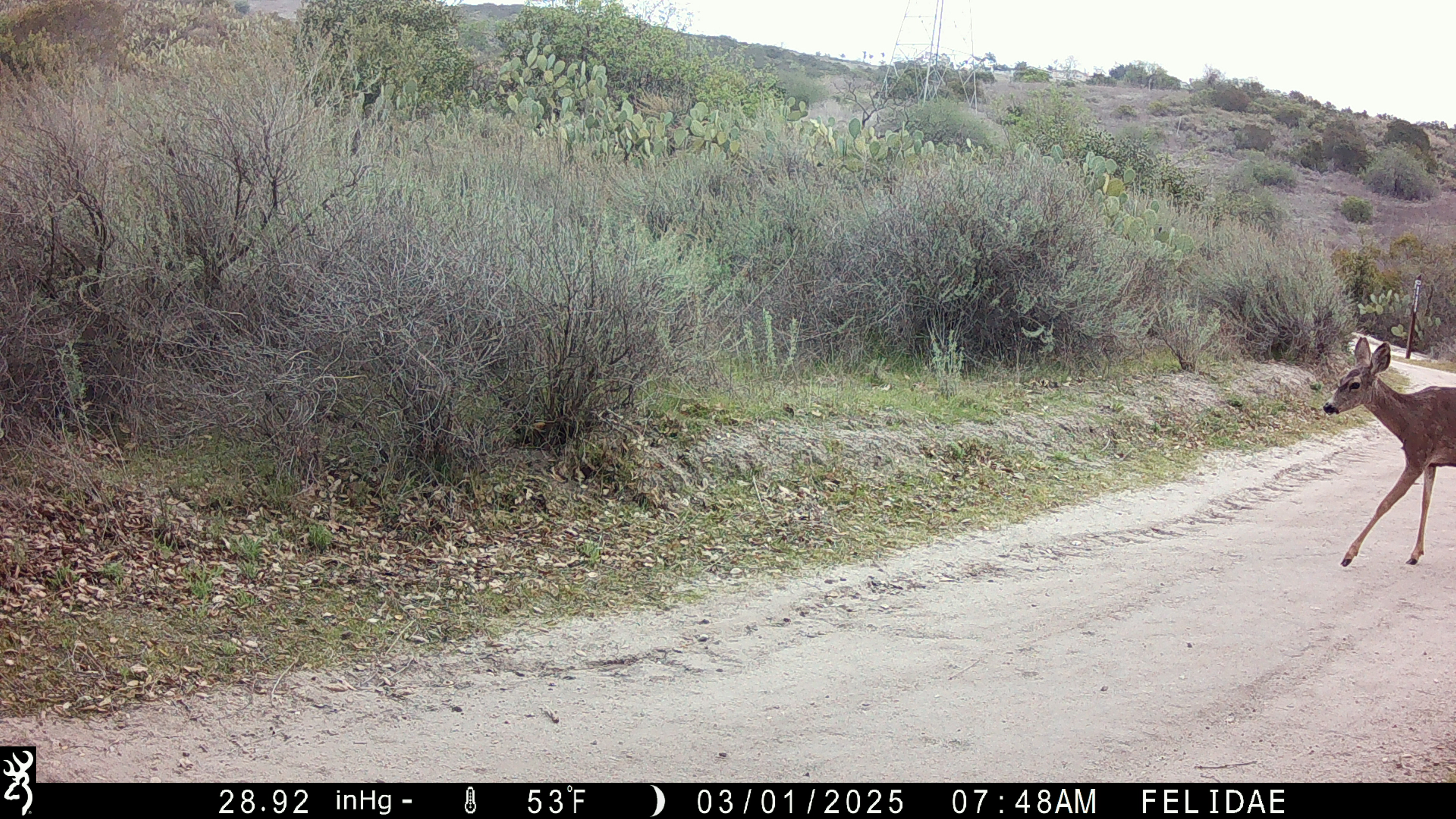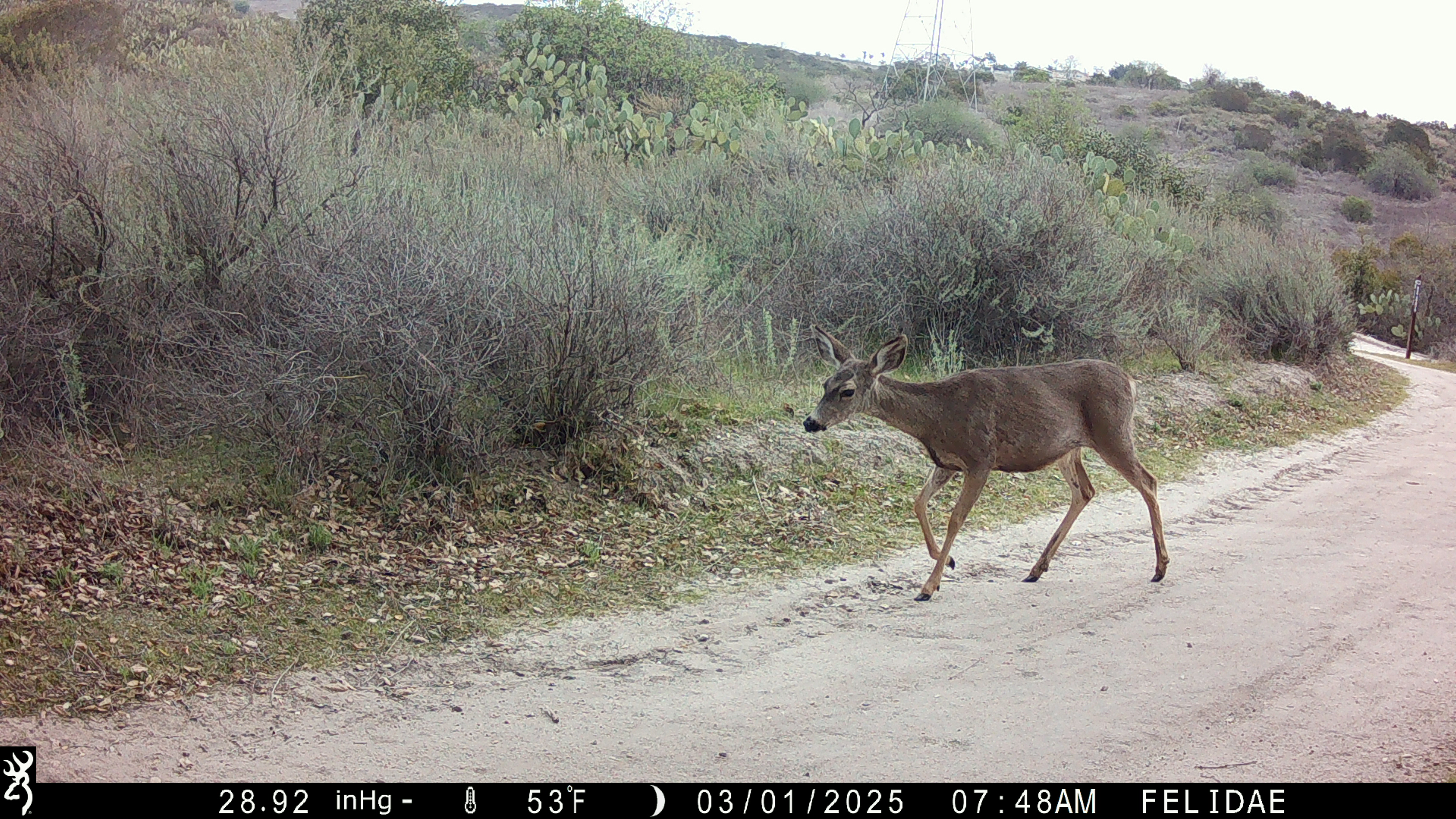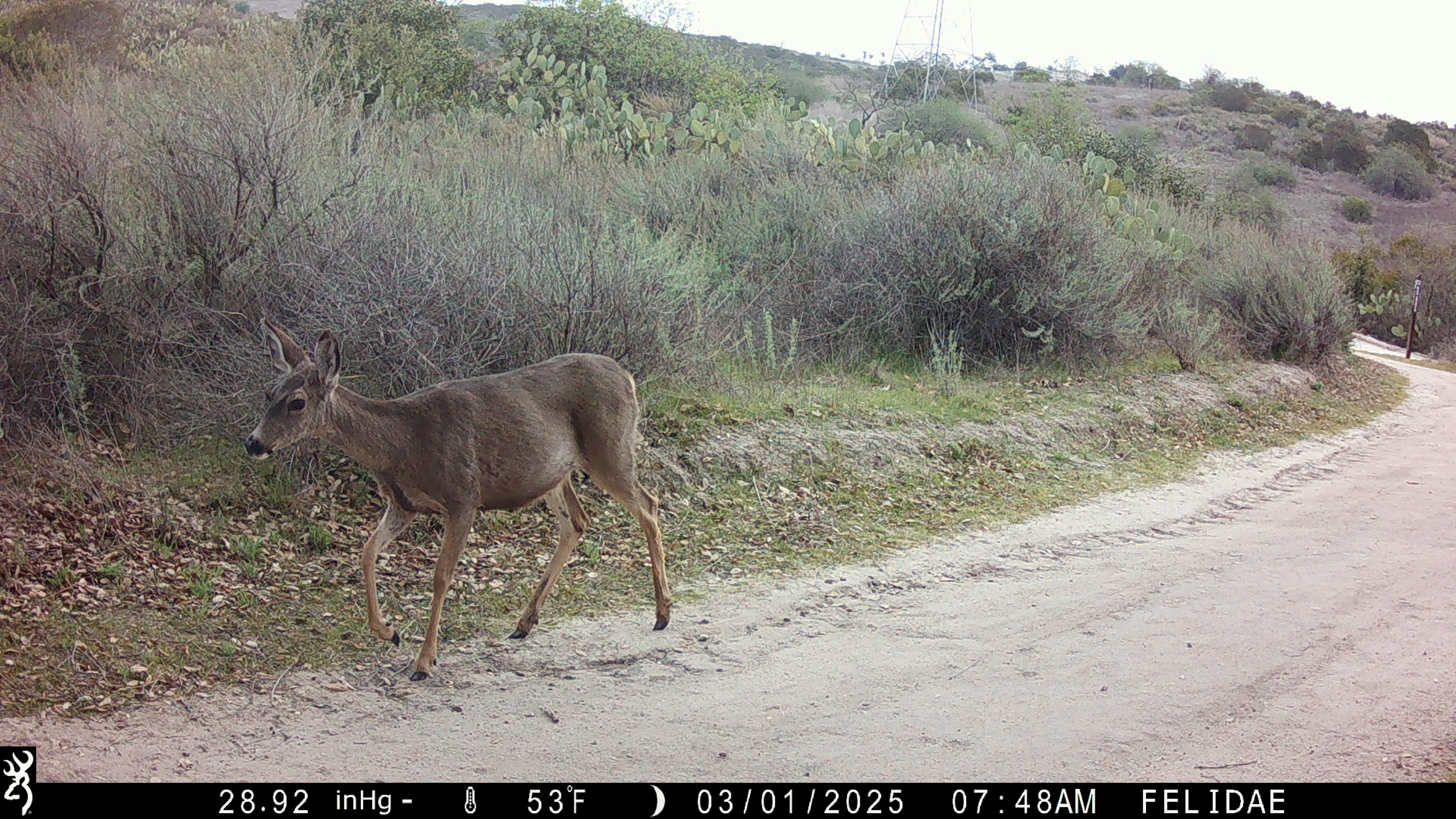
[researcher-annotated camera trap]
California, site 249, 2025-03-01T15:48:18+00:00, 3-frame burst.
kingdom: Animalia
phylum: Chordata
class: Mammalia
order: Artiodactyla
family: Cervidae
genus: Odocoileus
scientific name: Odocoileus hemionus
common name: mule deer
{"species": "mule deer (Odocoileus hemionus)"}